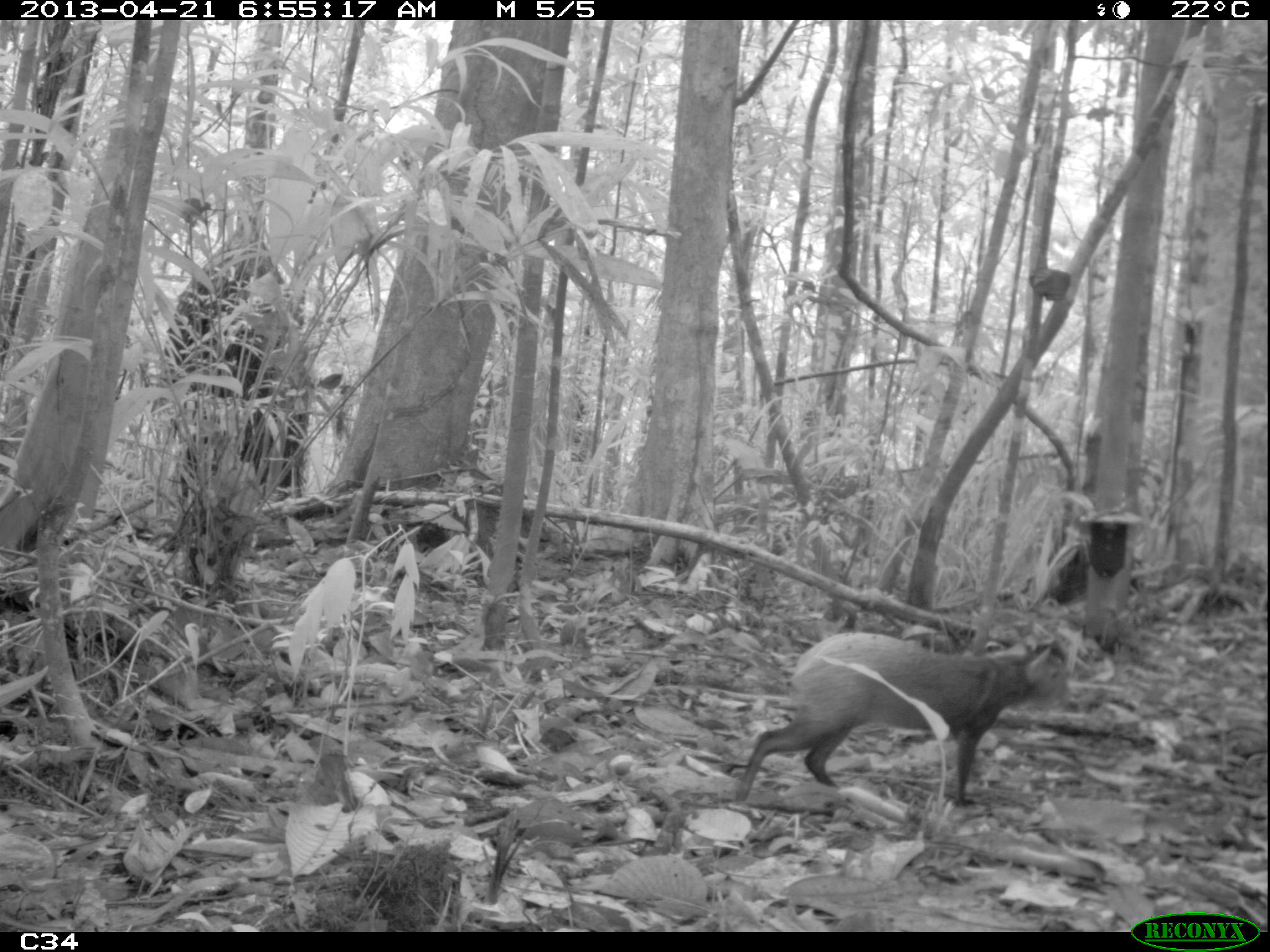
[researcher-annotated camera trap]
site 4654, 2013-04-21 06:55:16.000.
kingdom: Animalia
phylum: Chordata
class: Mammalia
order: Rodentia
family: Dasyproctidae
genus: Dasyprocta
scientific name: Dasyprocta leporina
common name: red-rumped agouti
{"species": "Dasyprocta leporina (red-rumped agouti)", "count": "1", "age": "adult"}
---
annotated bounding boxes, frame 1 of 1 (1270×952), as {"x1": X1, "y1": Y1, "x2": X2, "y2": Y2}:
dasyprocta leporina: {"x1": 732, "y1": 629, "x2": 1074, "y2": 808}